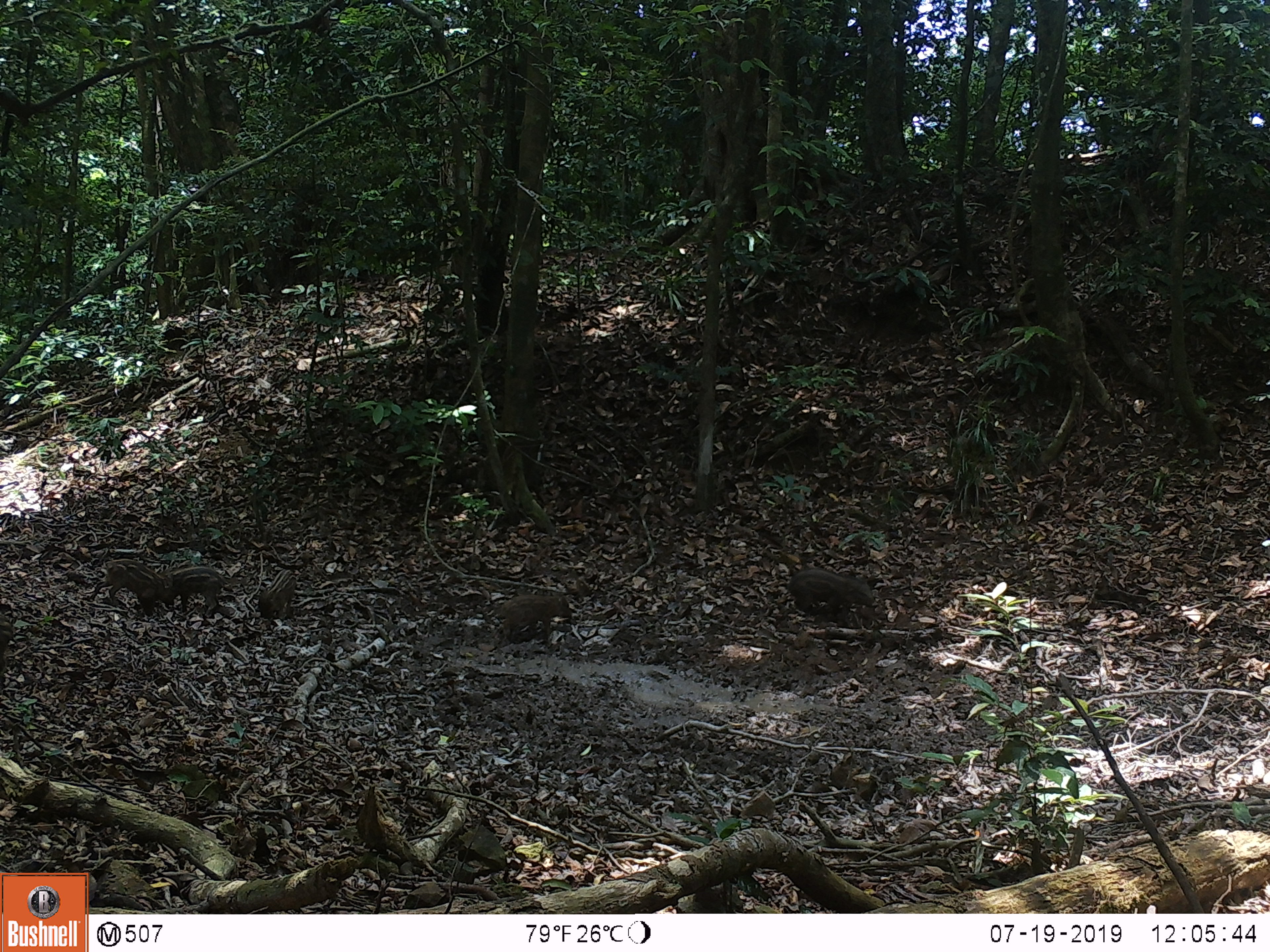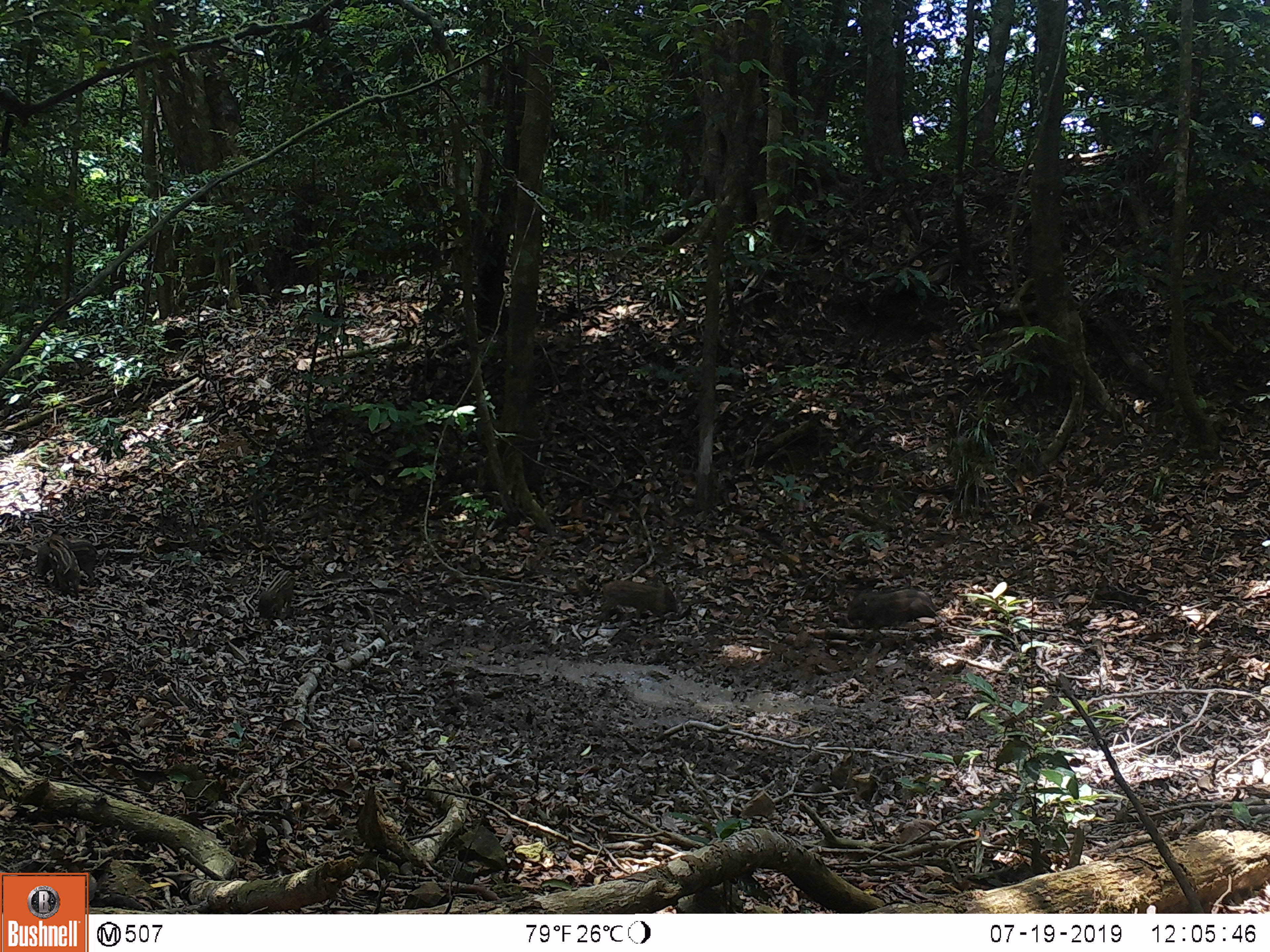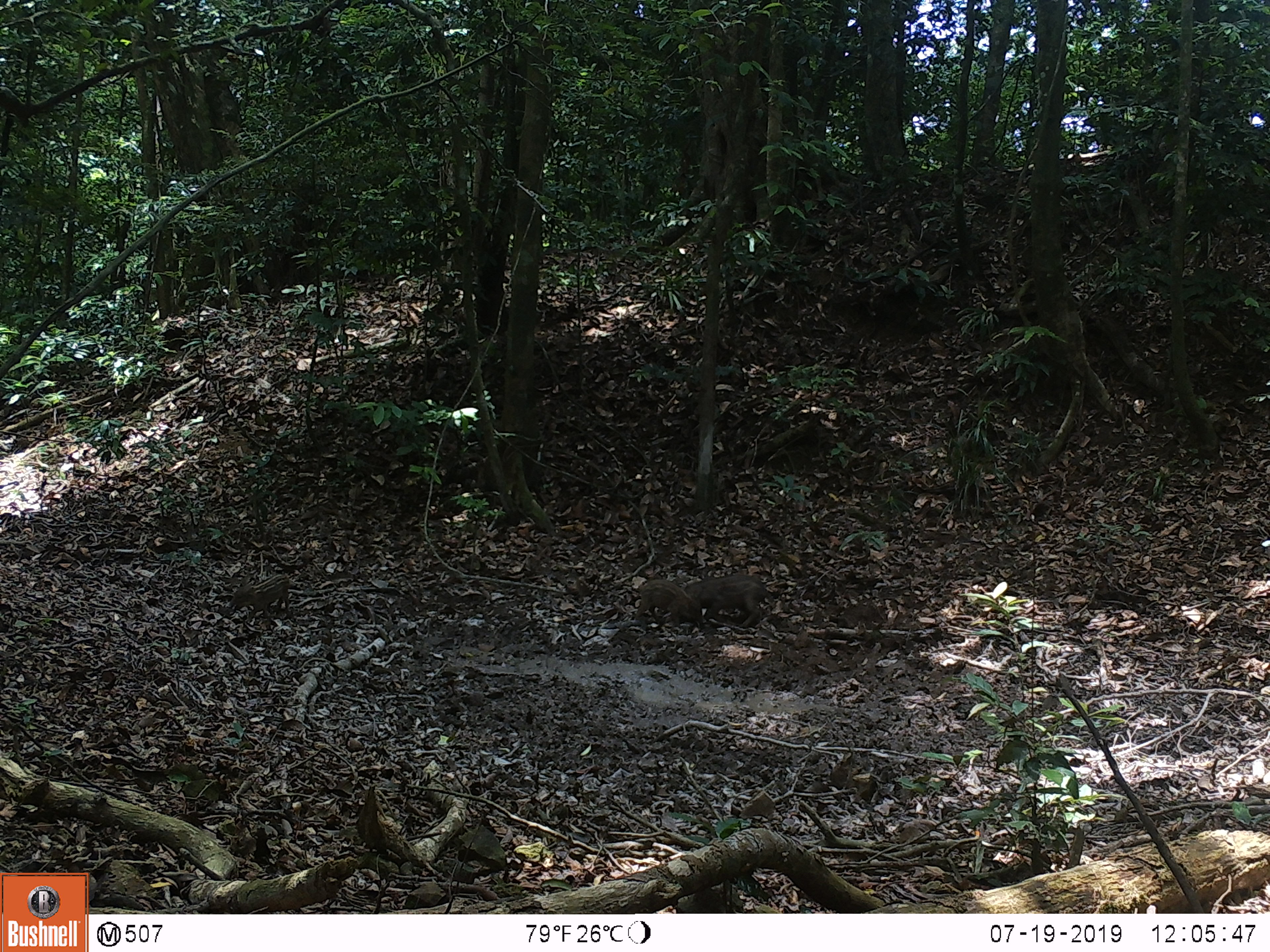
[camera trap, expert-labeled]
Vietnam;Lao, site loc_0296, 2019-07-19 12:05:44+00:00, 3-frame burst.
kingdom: Animalia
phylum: Chordata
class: Mammalia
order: Artiodactyla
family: Suidae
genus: Sus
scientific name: Sus scrofa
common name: eurasian wild pig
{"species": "eurasian wild pig (Sus scrofa)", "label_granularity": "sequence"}